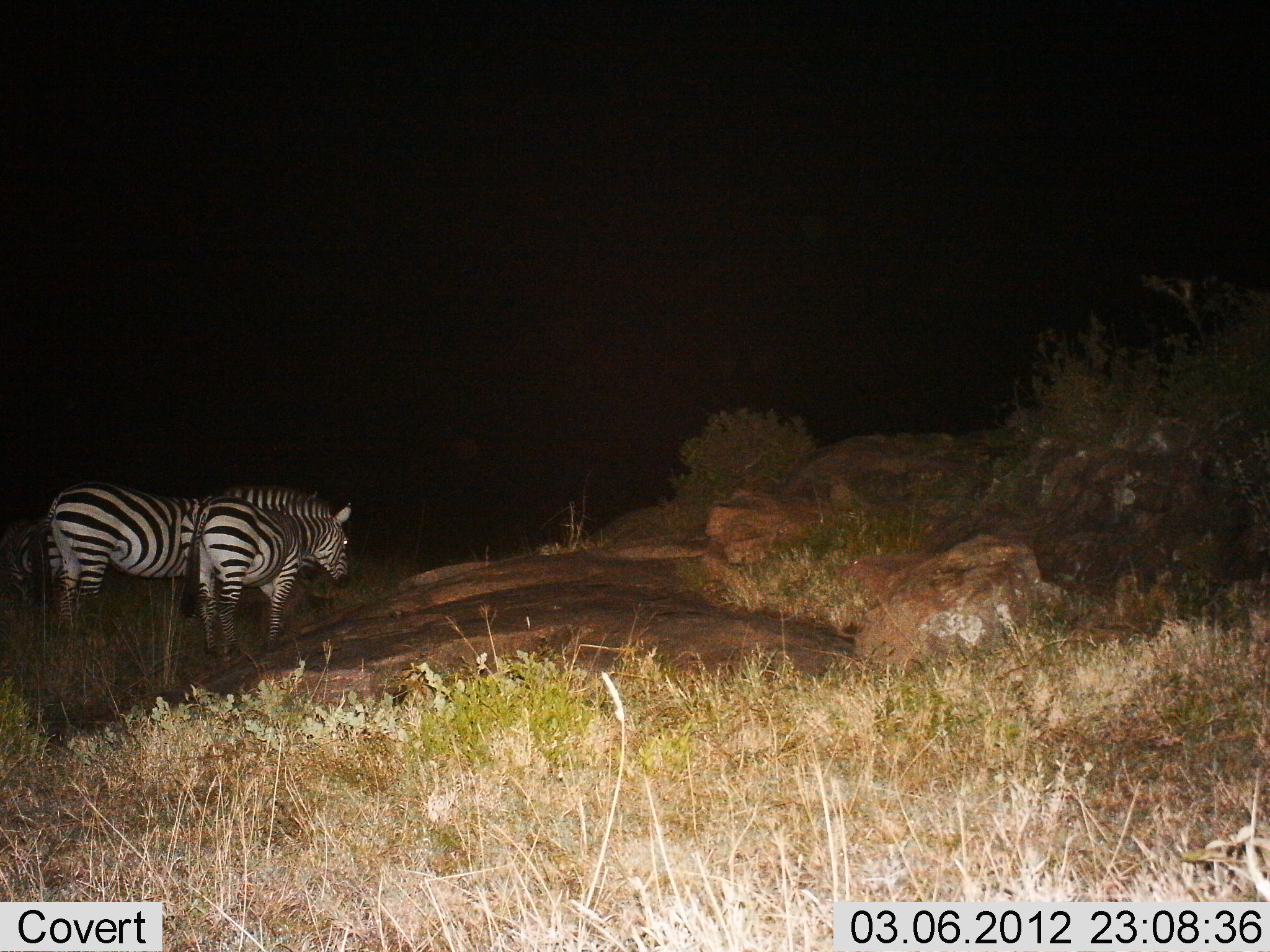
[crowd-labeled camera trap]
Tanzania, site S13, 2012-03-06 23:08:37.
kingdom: Animalia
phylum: Chordata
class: Mammalia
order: Perissodactyla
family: Equidae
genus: Equus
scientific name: Equus quagga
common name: plains zebra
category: zebra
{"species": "zebra (plains zebra) (Equus quagga)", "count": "2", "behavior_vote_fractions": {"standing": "96%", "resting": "0%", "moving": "4%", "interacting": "0%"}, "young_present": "4%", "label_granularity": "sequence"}